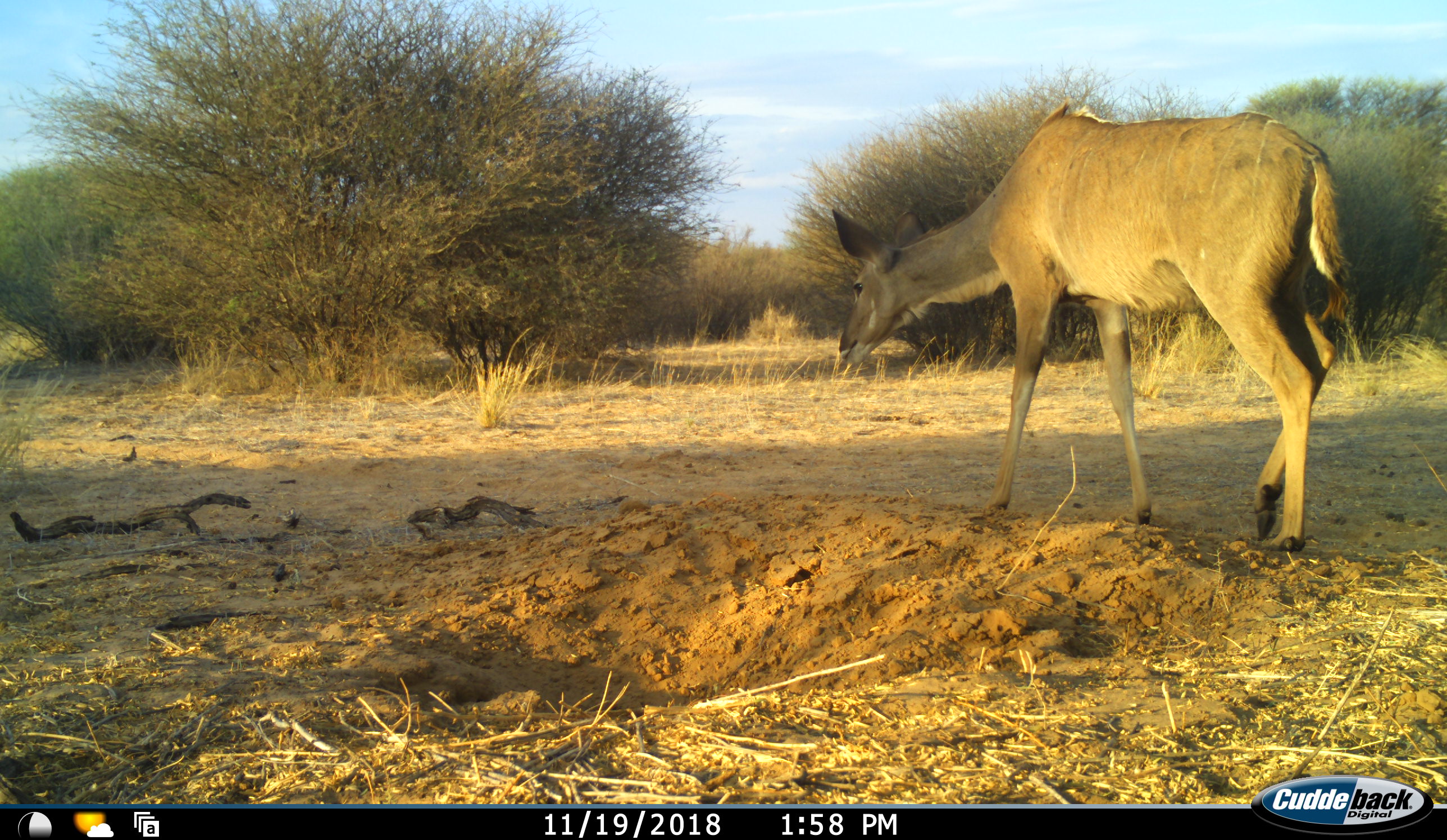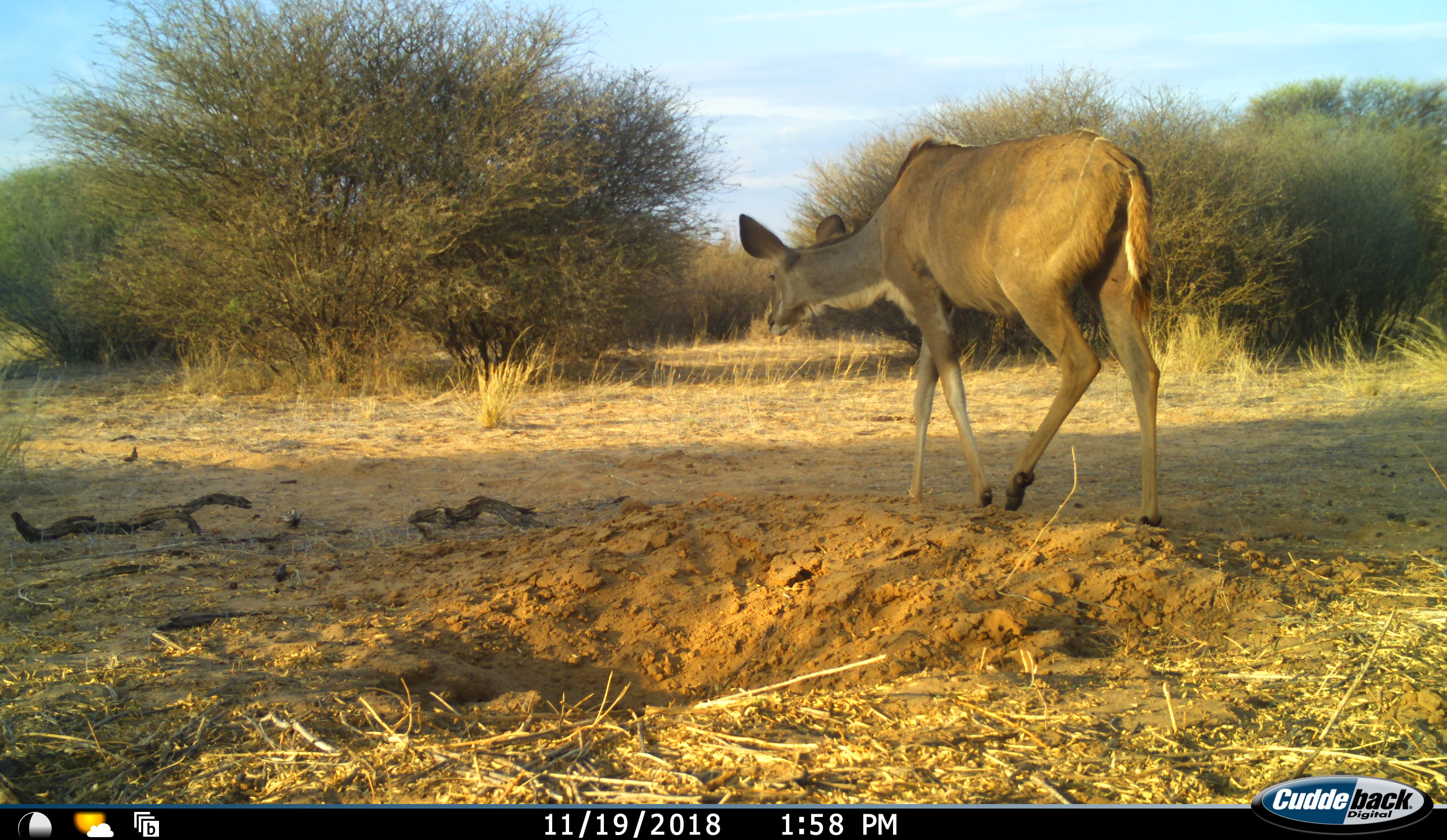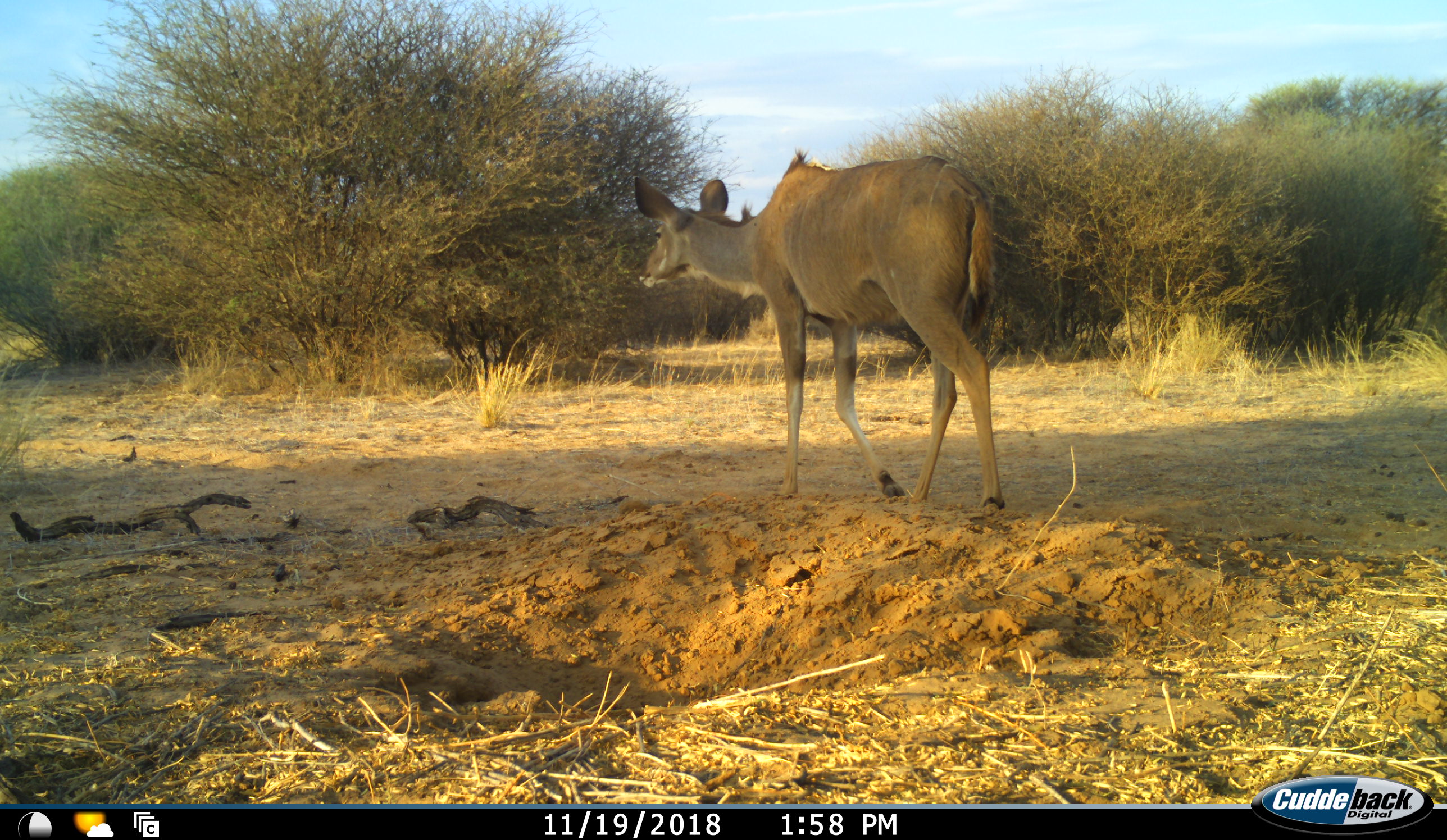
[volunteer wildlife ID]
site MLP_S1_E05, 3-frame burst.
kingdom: Animalia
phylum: Chordata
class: Mammalia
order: Artiodactyla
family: Bovidae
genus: Tragelaphus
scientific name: Tragelaphus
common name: kudu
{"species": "kudu (Tragelaphus)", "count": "1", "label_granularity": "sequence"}